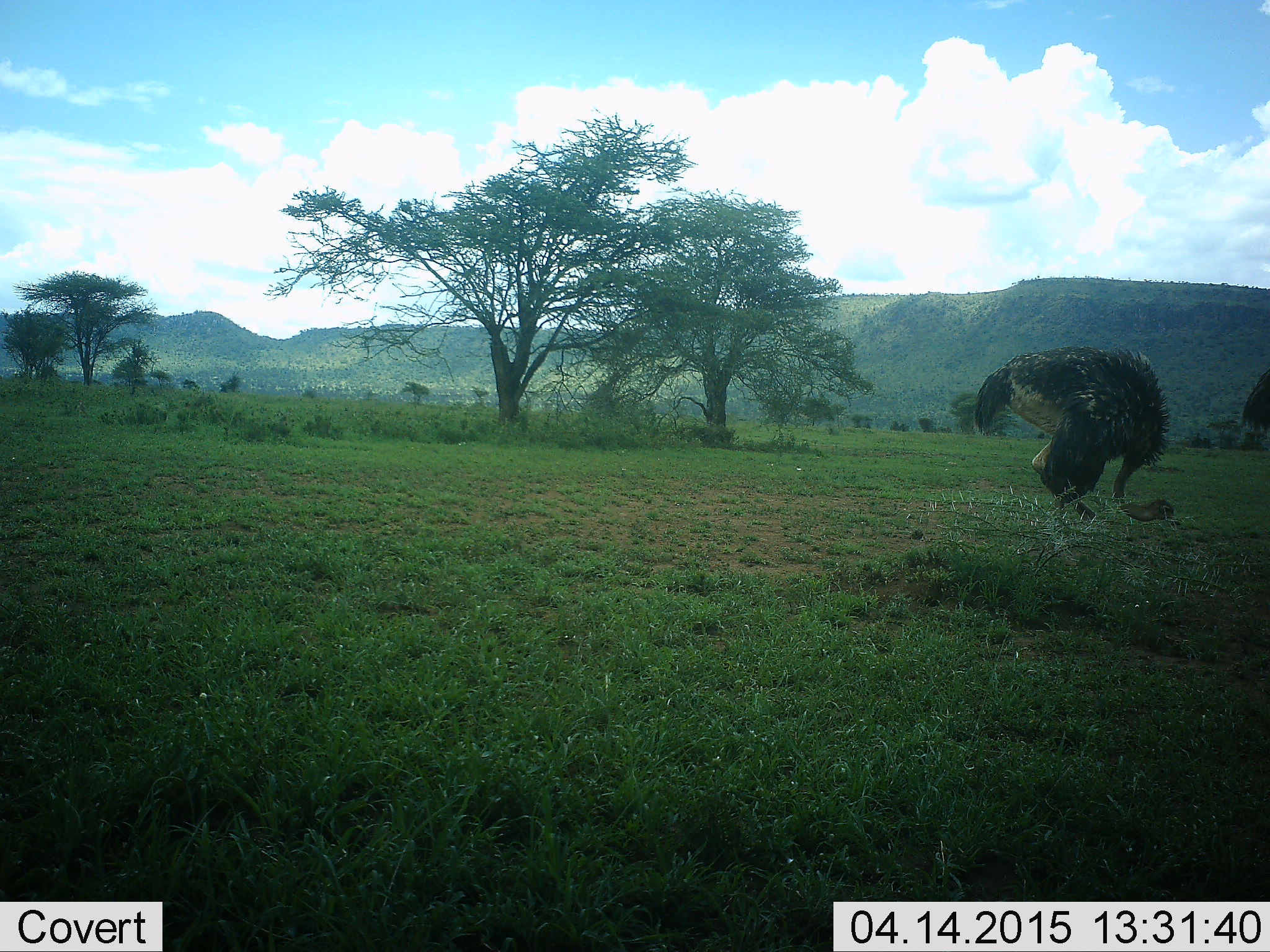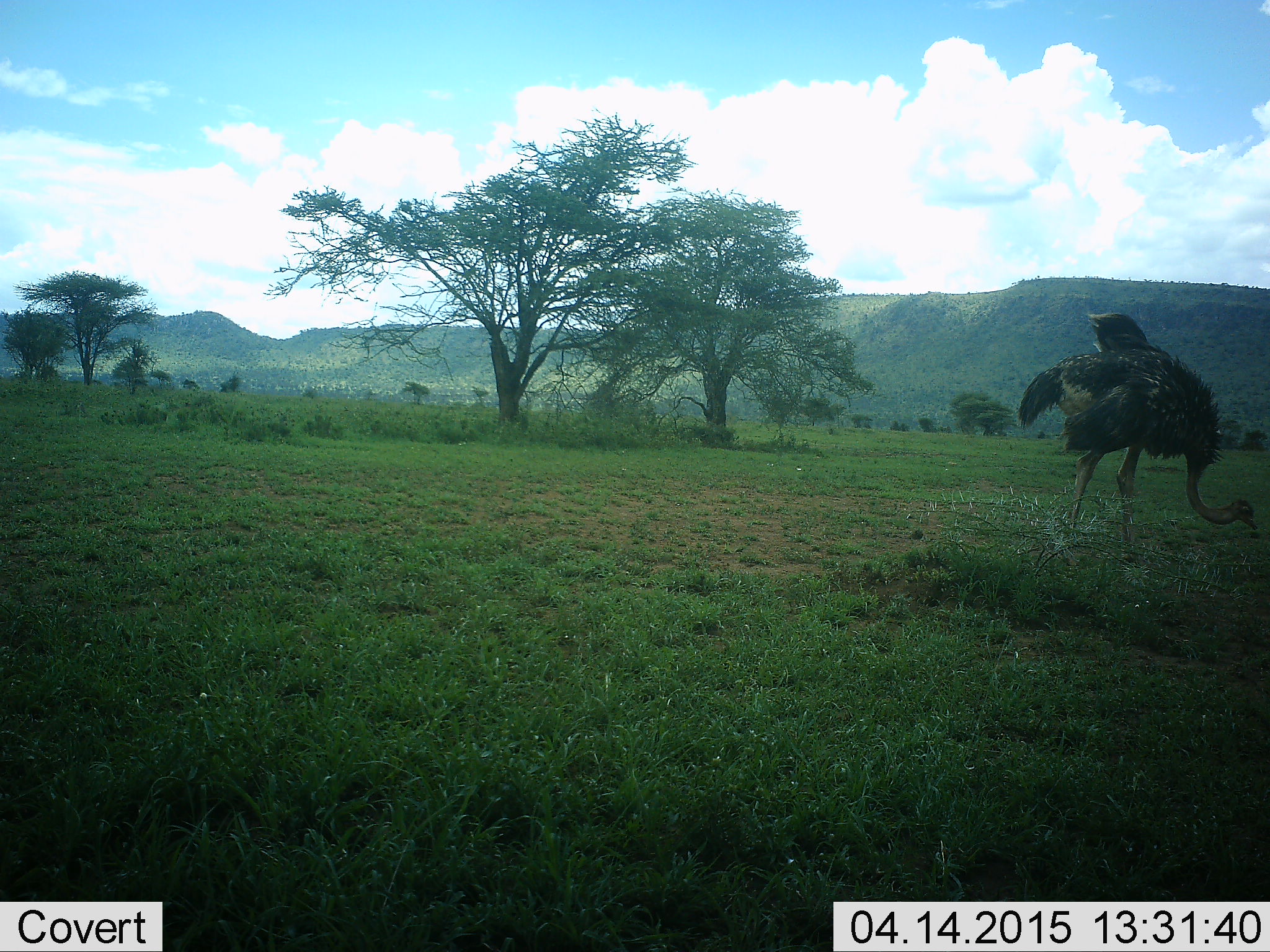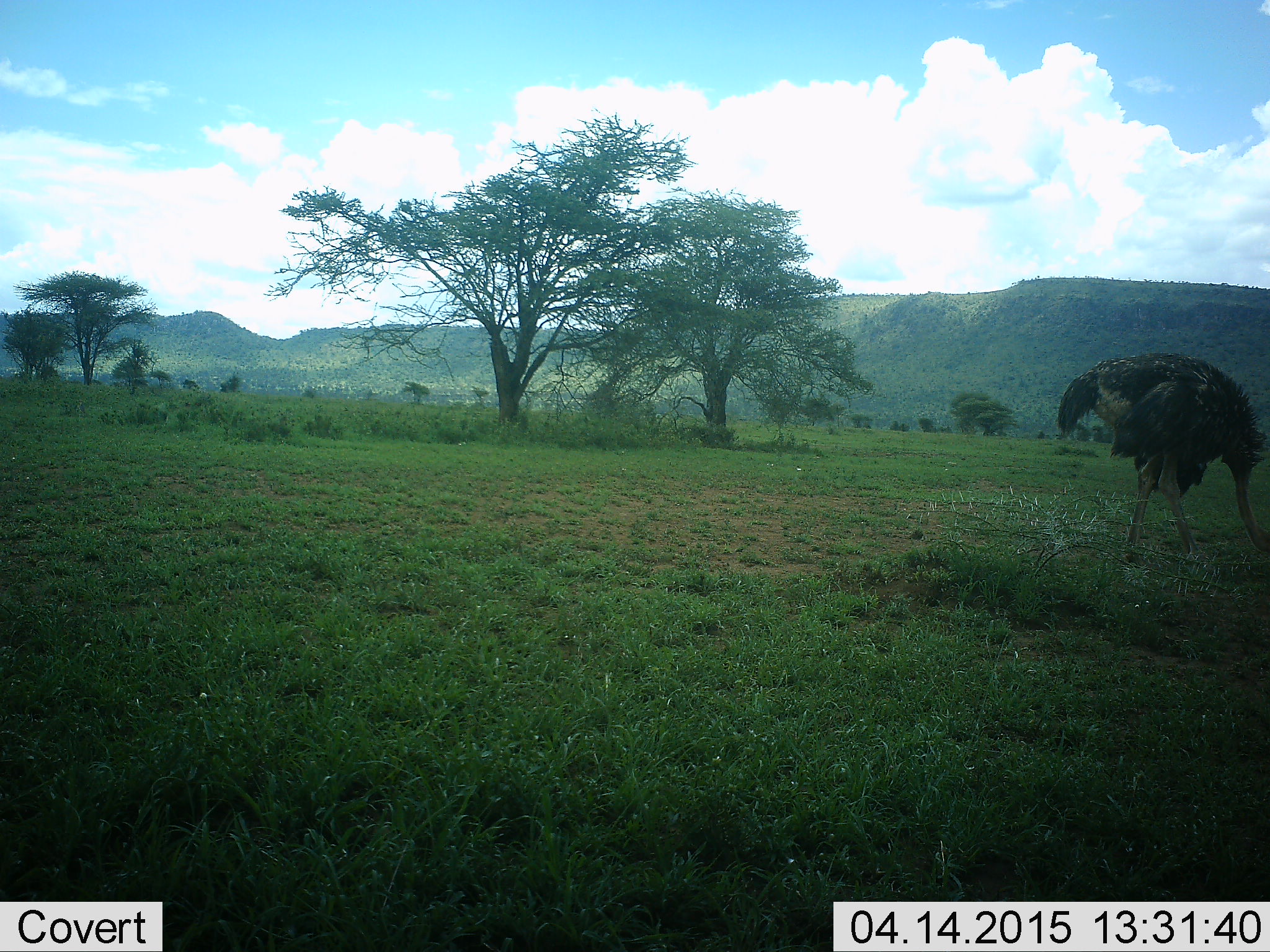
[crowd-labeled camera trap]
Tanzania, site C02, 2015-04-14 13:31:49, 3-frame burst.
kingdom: Animalia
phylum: Chordata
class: Aves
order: Struthioniformes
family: Struthionidae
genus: Struthio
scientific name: Struthio camelus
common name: ostrich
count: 2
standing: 20%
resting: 0%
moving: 40%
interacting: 10%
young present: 0%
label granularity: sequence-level